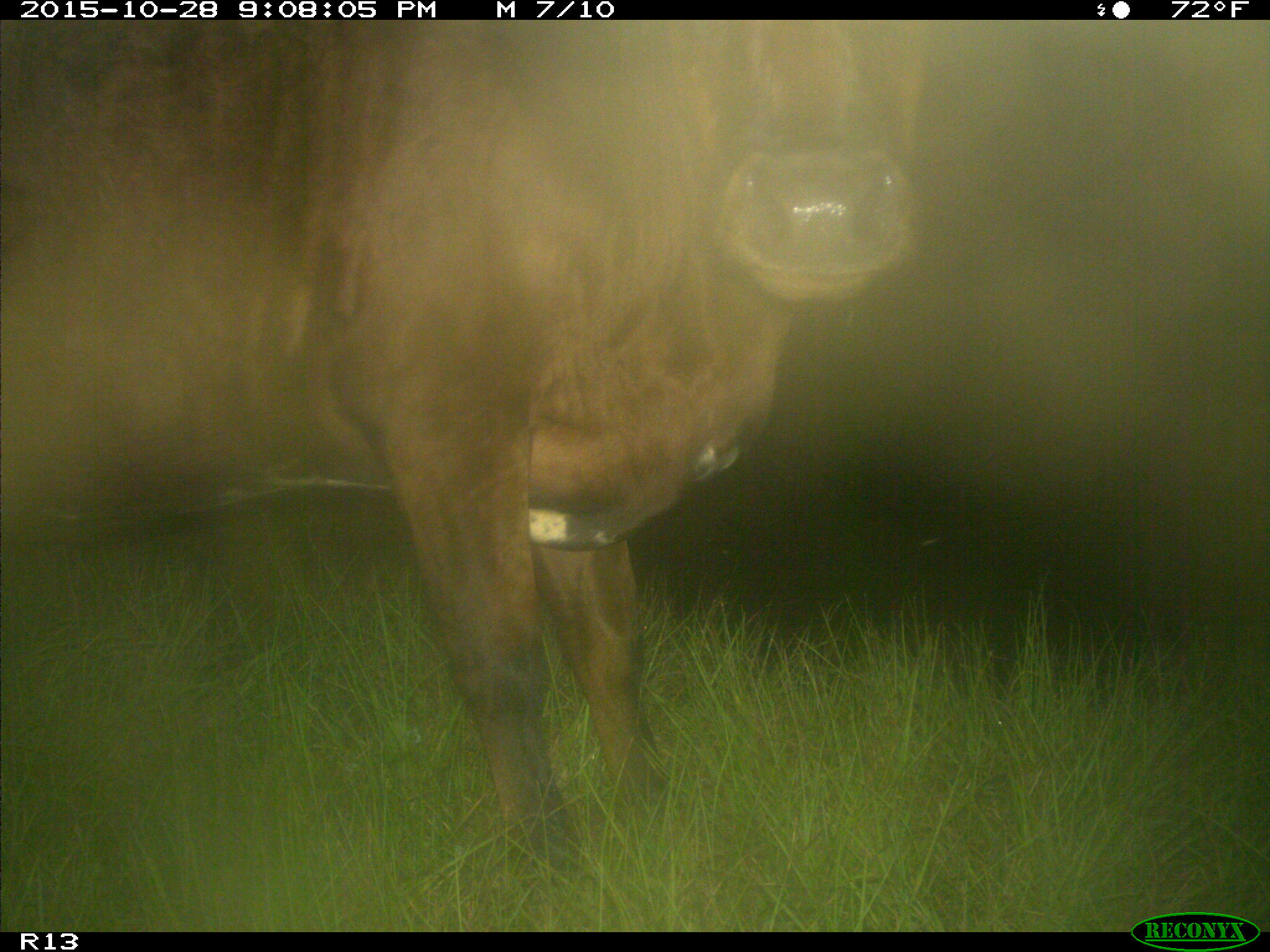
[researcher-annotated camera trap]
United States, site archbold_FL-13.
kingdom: Animalia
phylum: Chordata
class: Mammalia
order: Artiodactyla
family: Bovidae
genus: Bos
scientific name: Bos taurus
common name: domestic cow